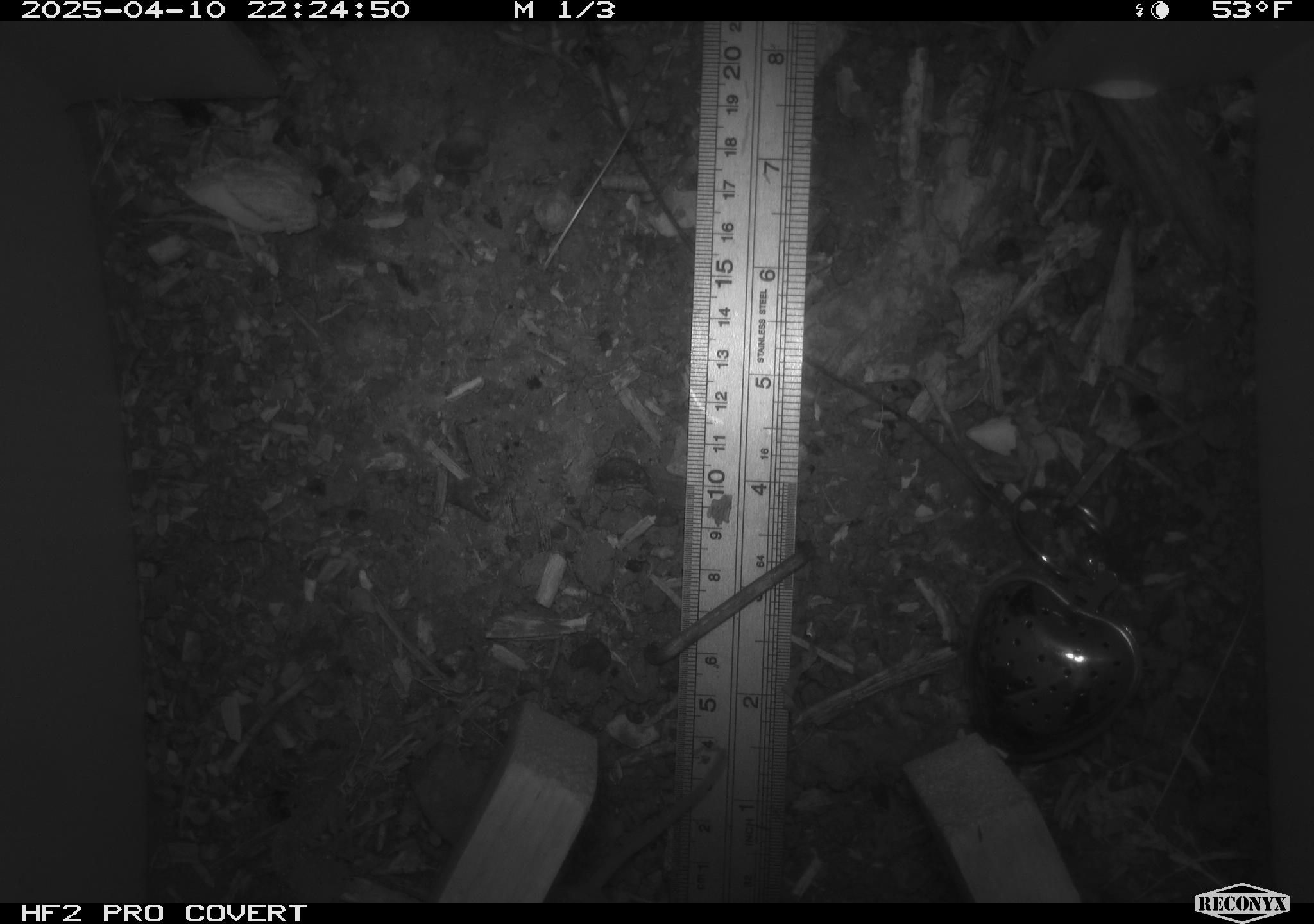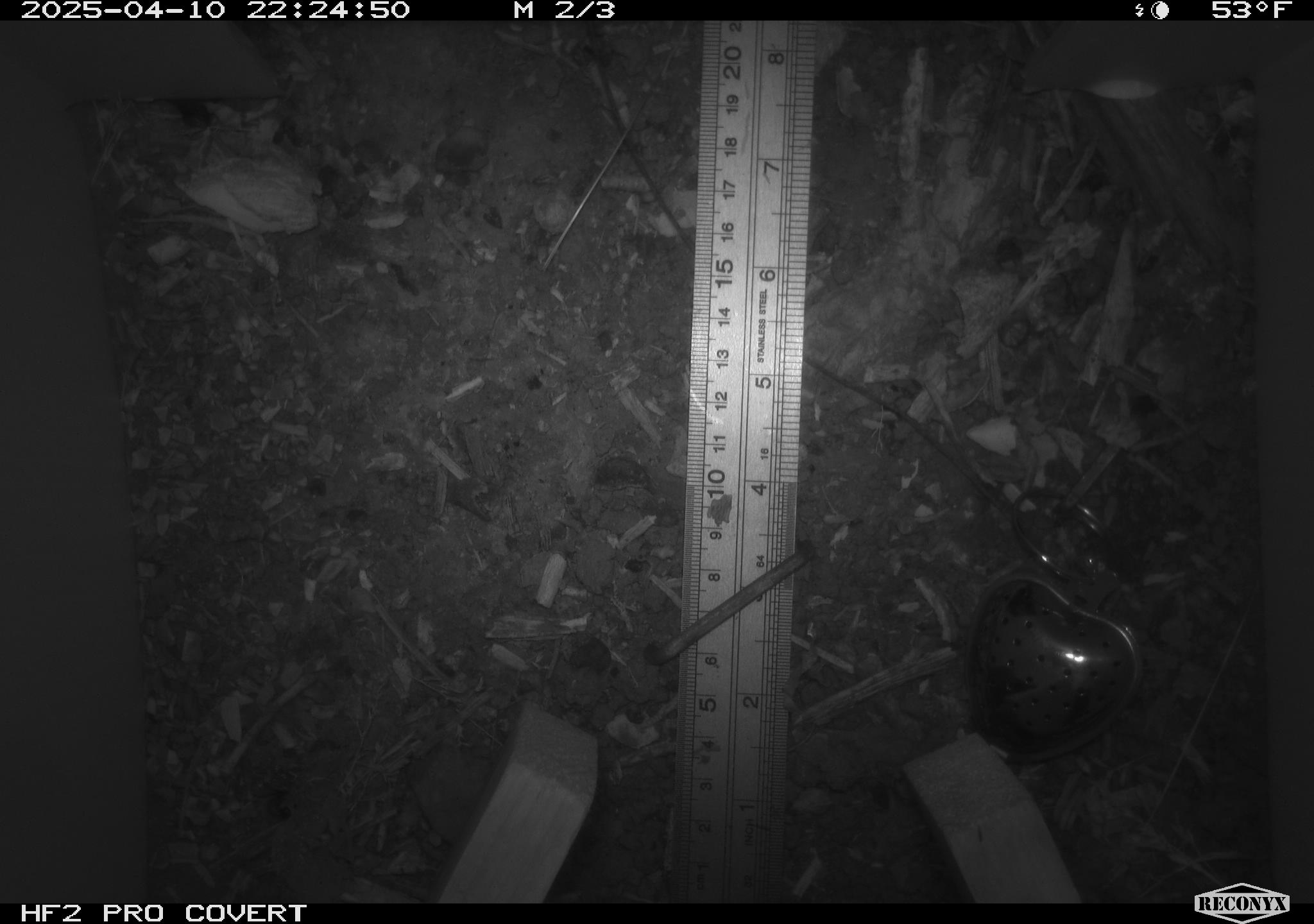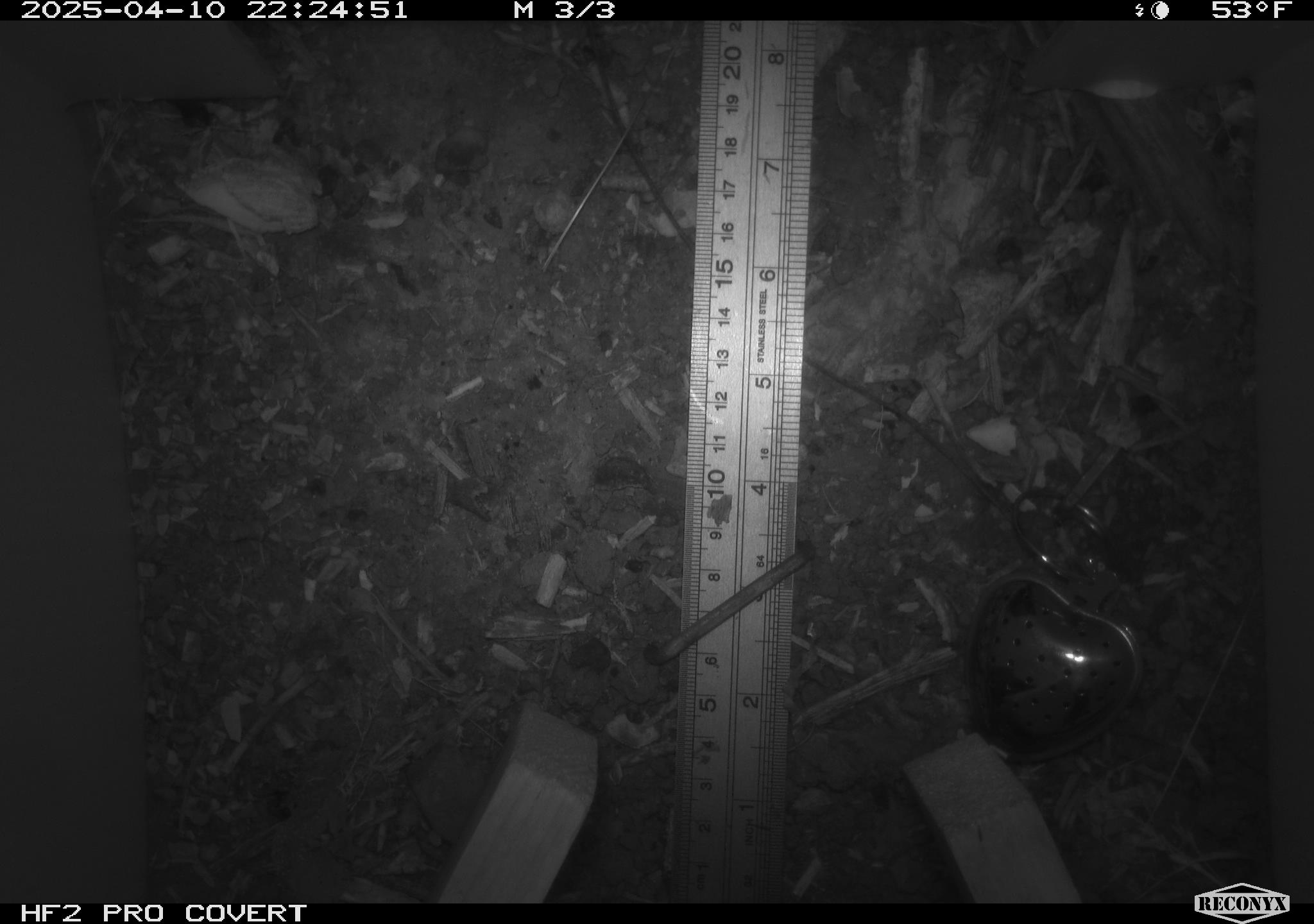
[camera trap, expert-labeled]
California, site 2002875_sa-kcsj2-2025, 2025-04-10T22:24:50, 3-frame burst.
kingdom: Animalia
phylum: Chordata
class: Mammalia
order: Rodentia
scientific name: Rodentia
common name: rodent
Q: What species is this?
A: Rodent (Rodentia).